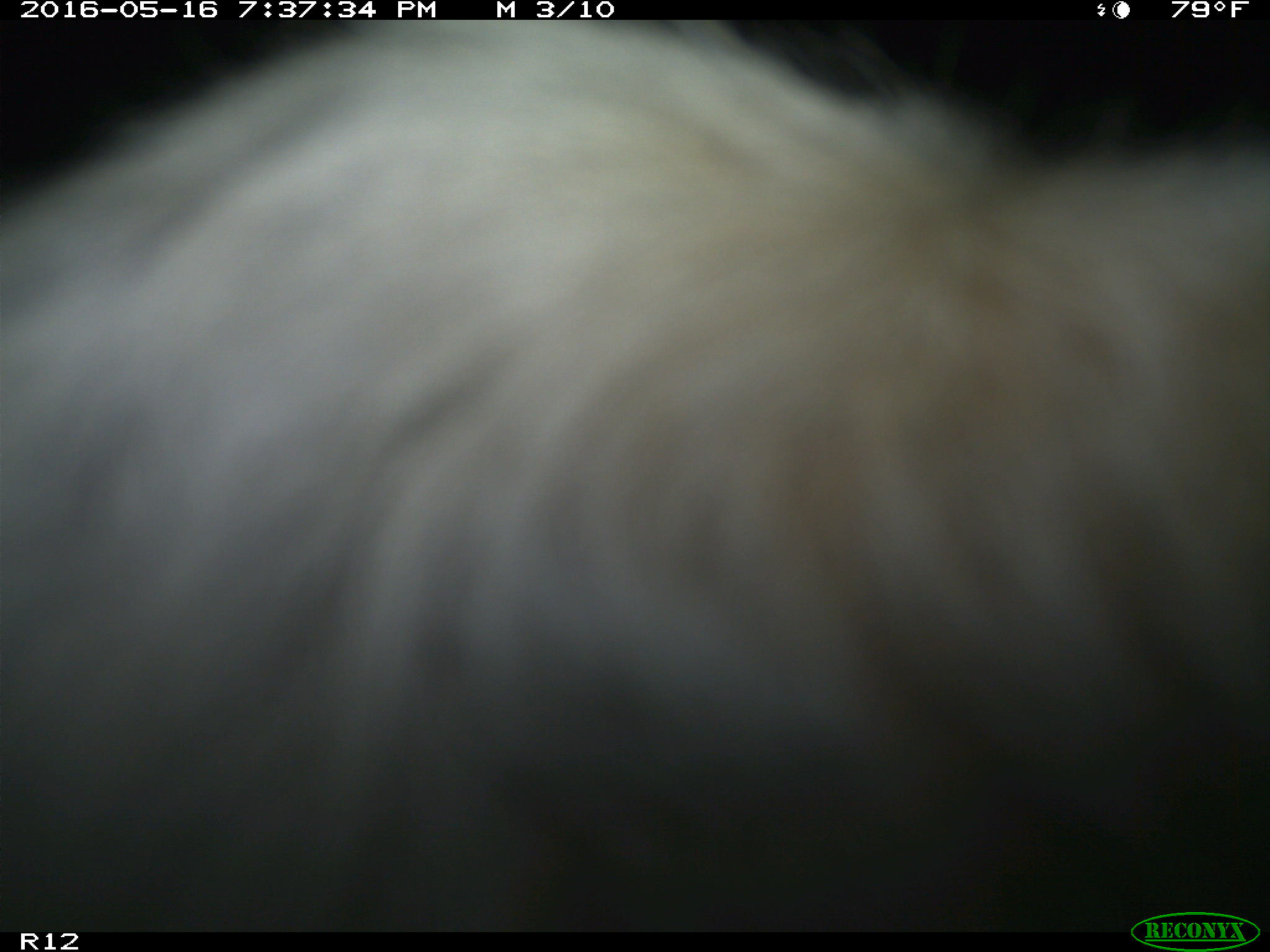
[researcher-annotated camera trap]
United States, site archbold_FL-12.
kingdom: Animalia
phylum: Chordata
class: Mammalia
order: Artiodactyla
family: Bovidae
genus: Bos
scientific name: Bos taurus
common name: domestic cow